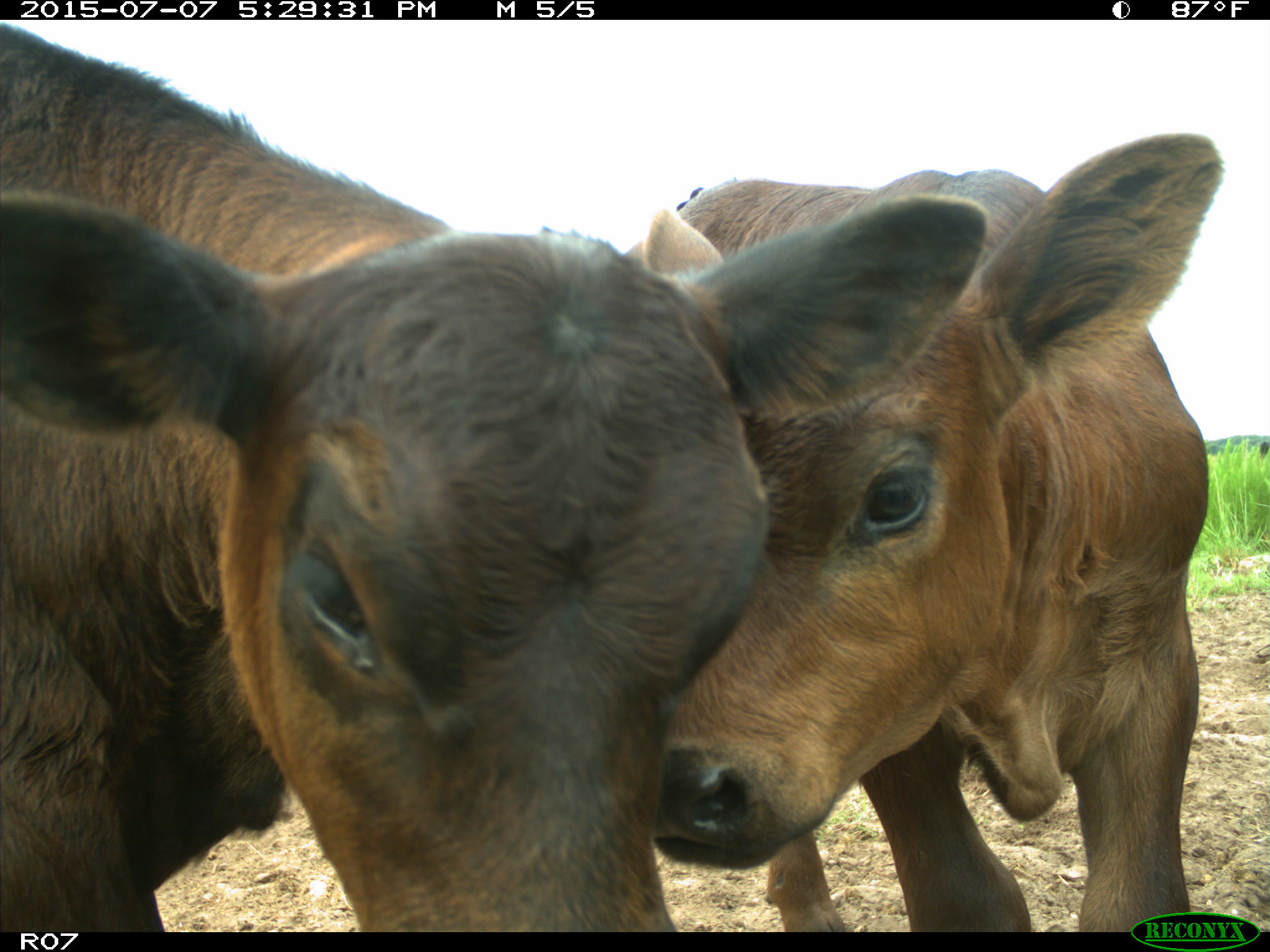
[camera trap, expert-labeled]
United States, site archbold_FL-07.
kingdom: Animalia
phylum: Chordata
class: Mammalia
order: Artiodactyla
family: Bovidae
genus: Bos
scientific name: Bos taurus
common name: domestic cow